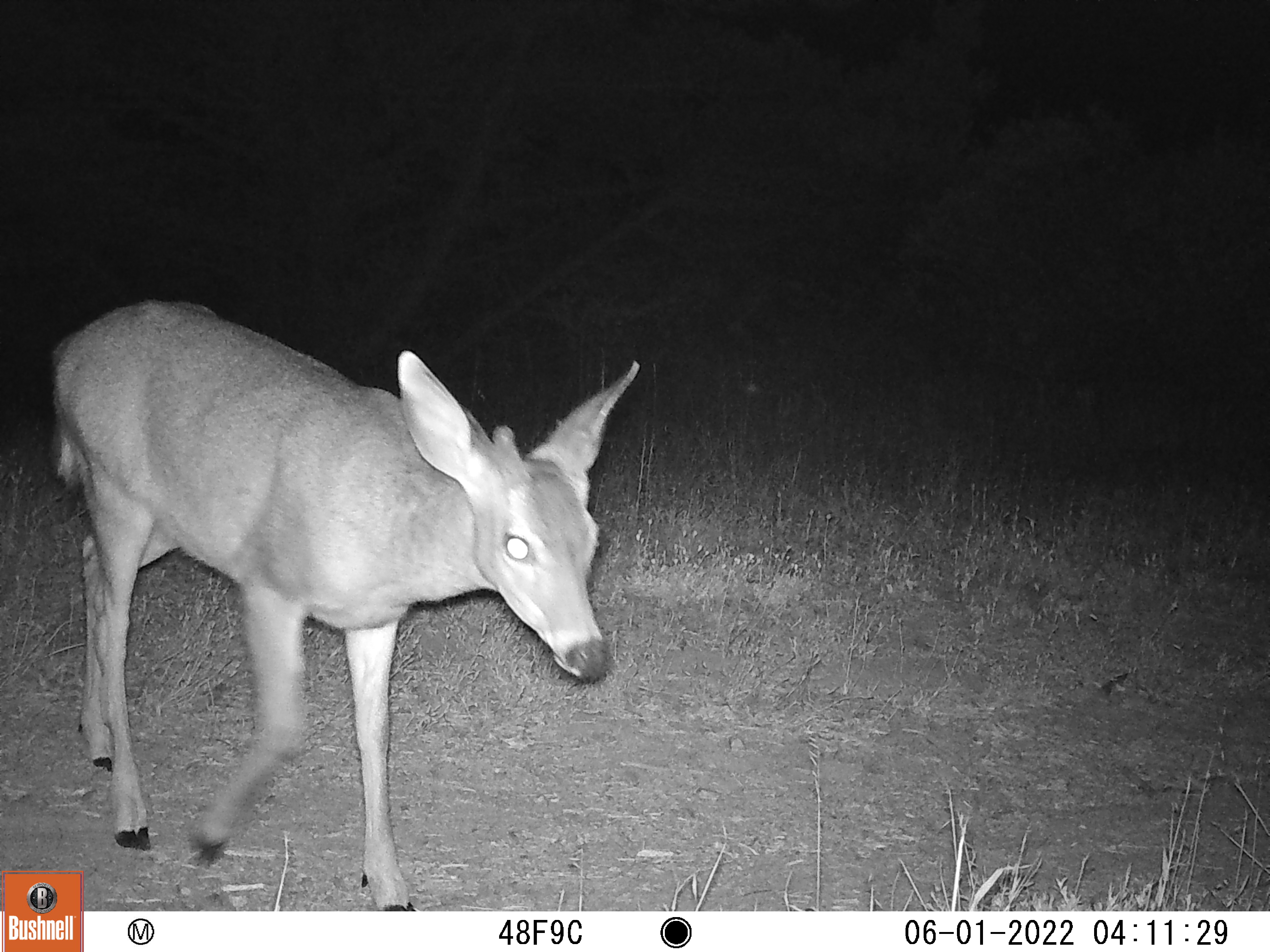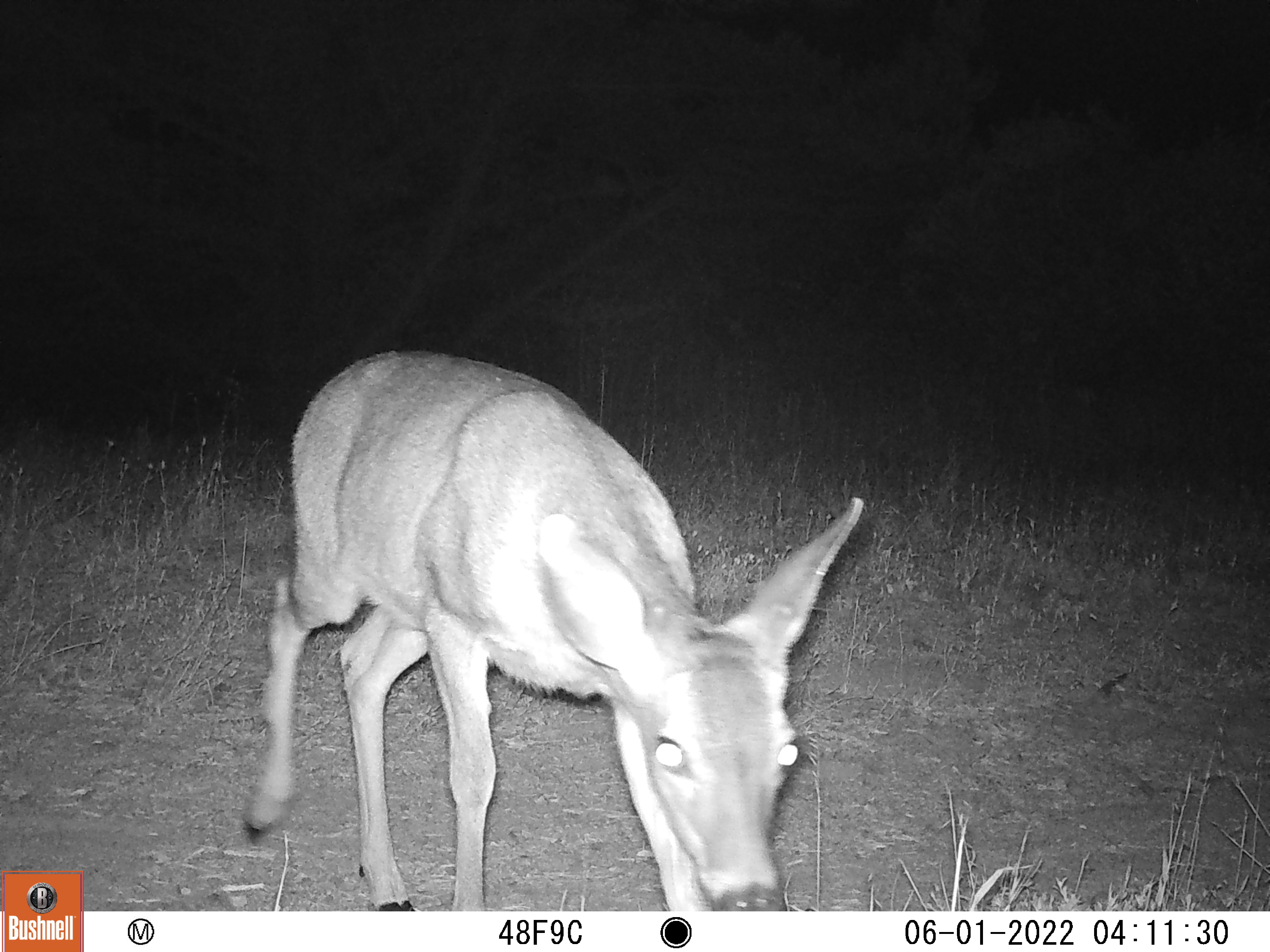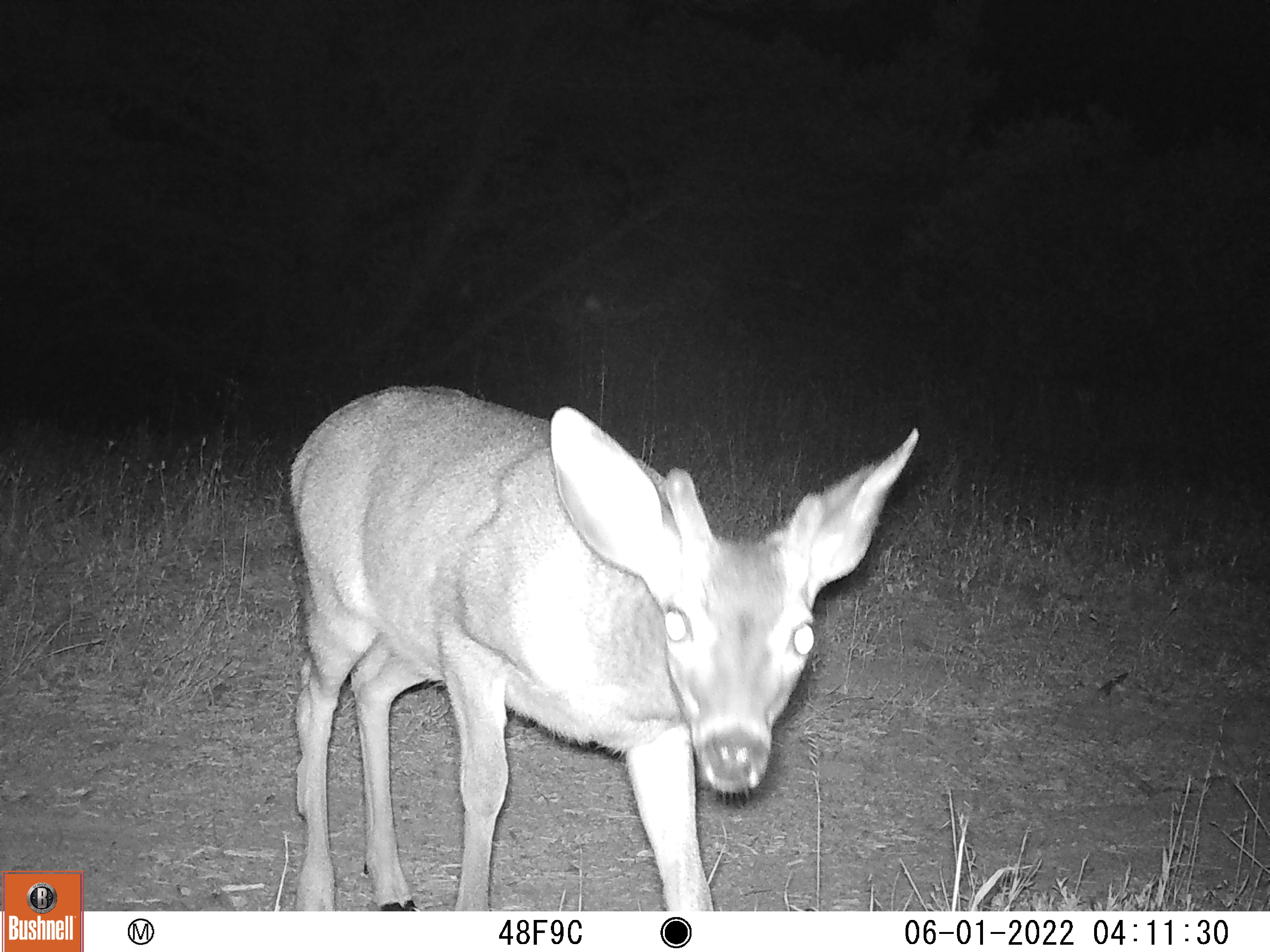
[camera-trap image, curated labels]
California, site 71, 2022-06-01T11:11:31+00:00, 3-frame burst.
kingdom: Animalia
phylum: Chordata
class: Mammalia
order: Artiodactyla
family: Cervidae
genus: Odocoileus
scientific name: Odocoileus hemionus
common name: mule deer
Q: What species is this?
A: Mule deer (Odocoileus hemionus).